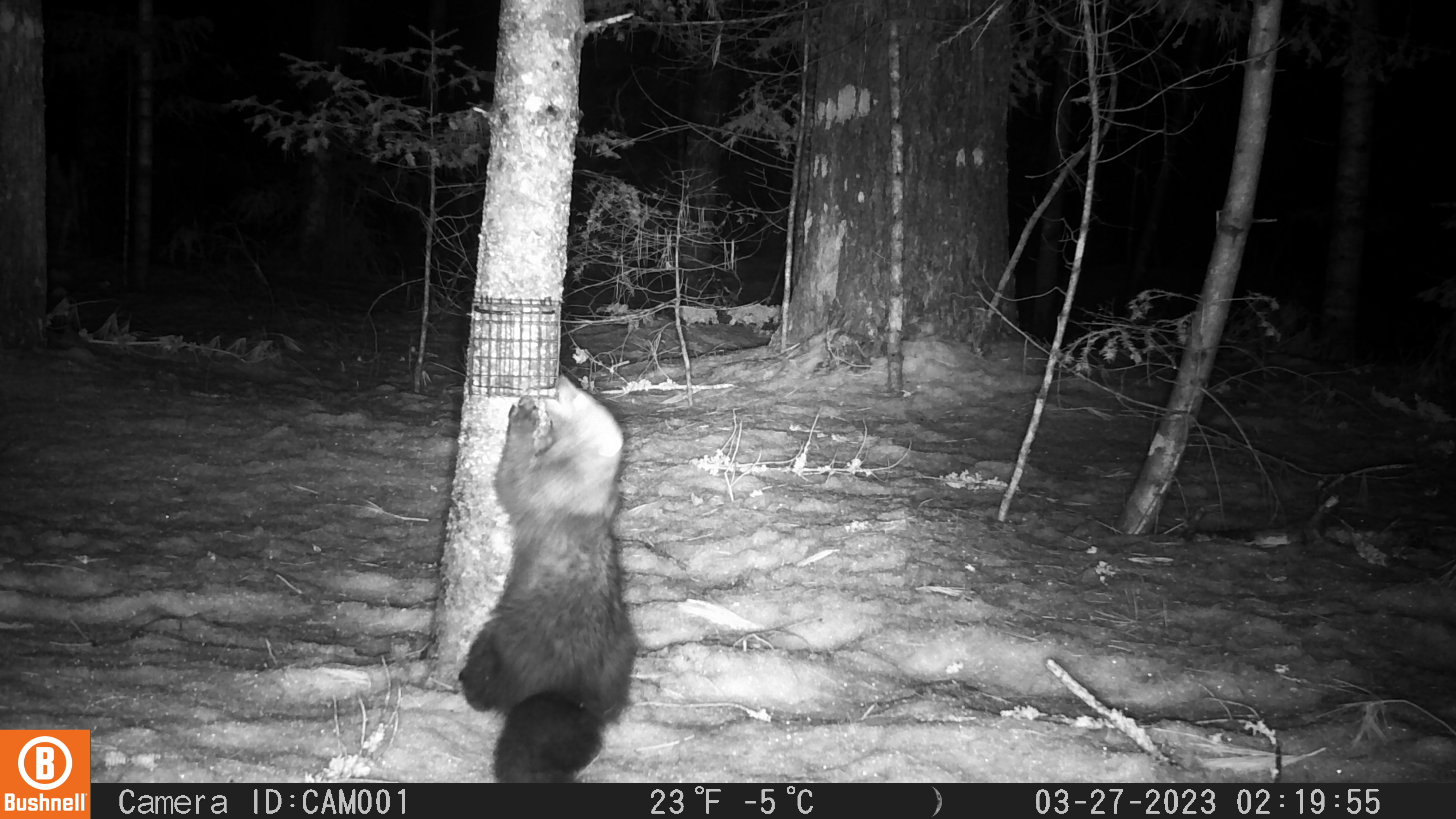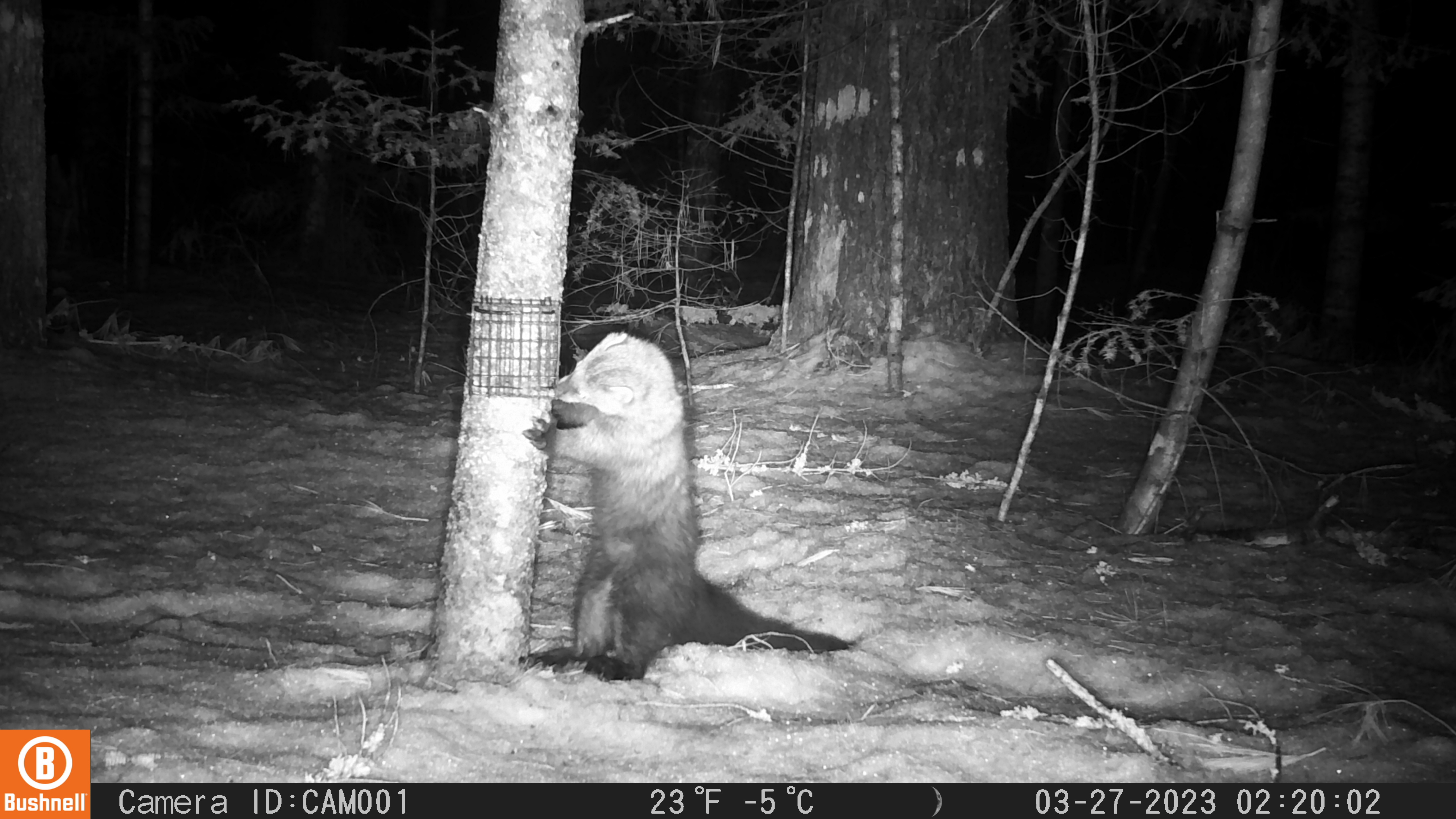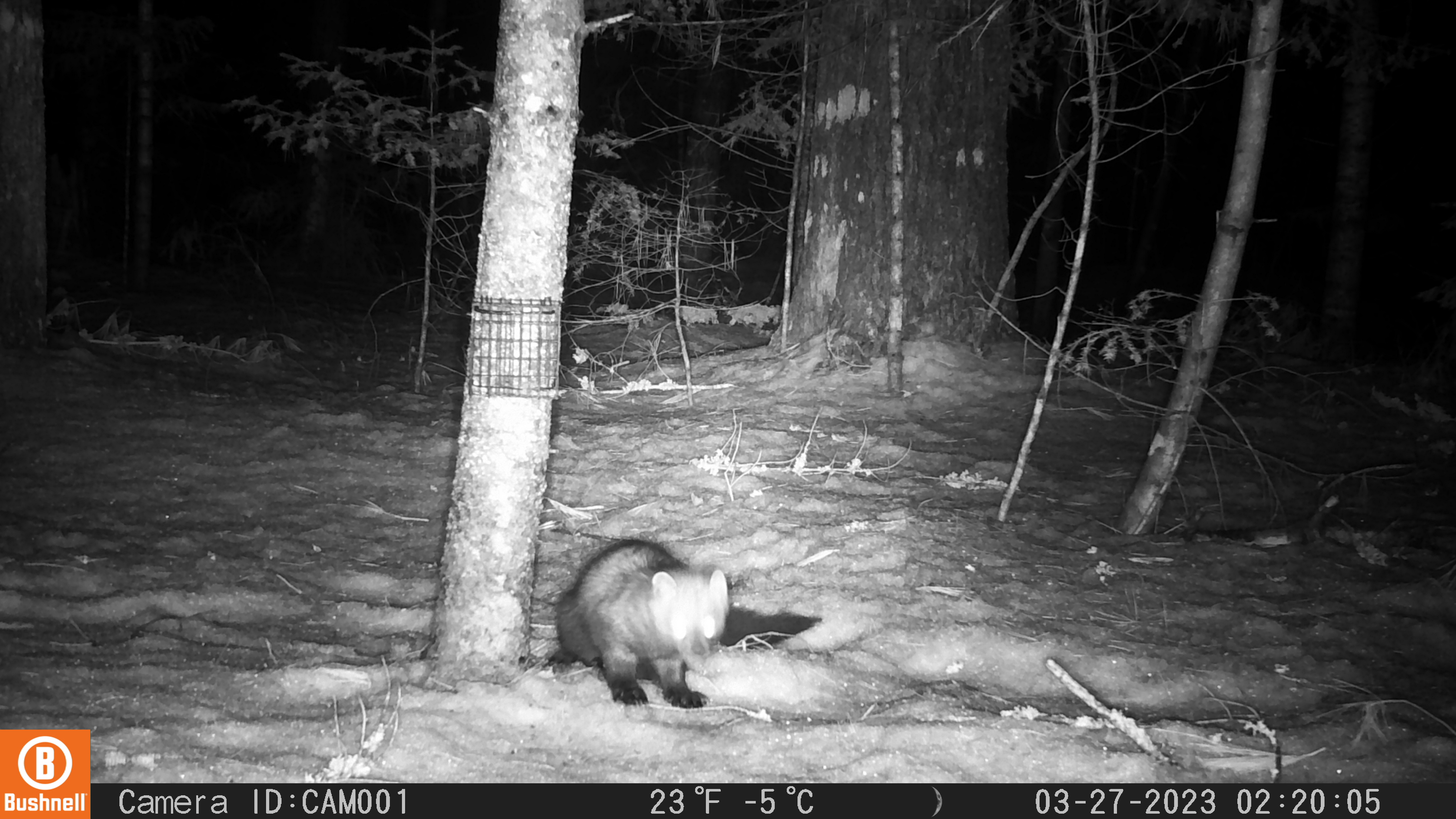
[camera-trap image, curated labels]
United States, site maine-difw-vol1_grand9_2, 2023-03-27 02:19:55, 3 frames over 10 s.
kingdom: Animalia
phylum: Chordata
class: Mammalia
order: Carnivora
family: Mustelidae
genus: Pekania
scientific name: Pekania pennanti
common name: fisher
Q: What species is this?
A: Fisher (Pekania pennanti).